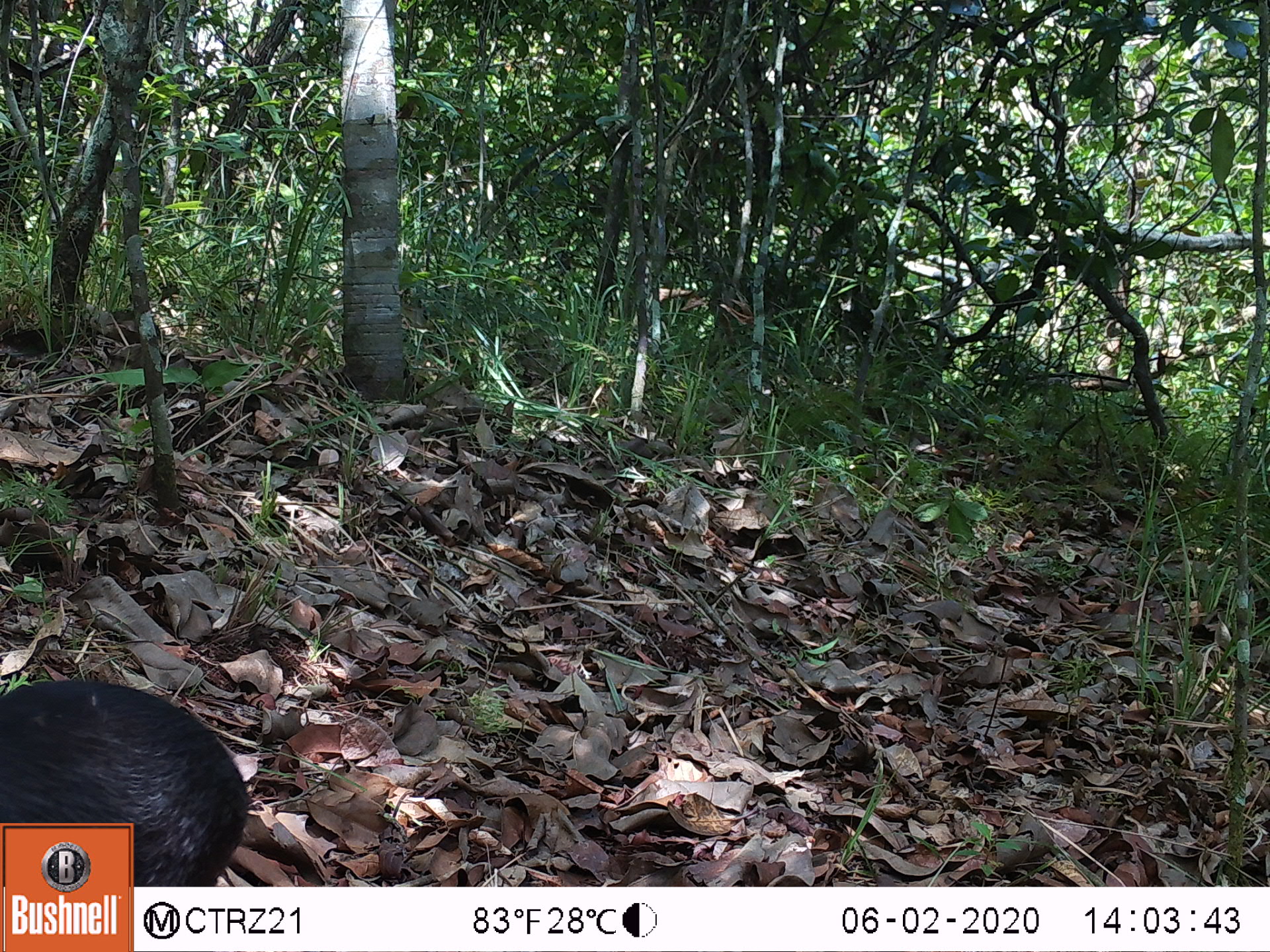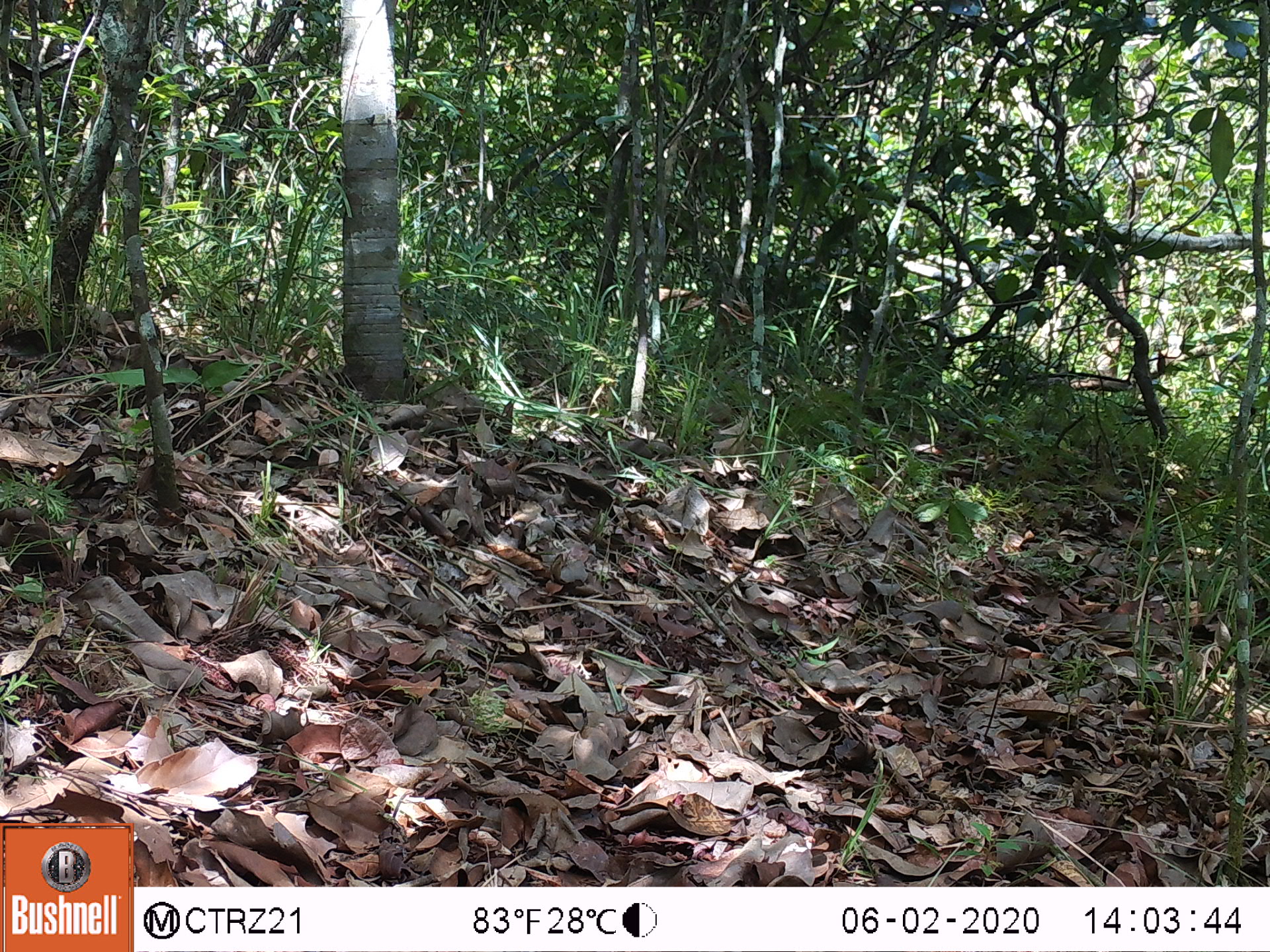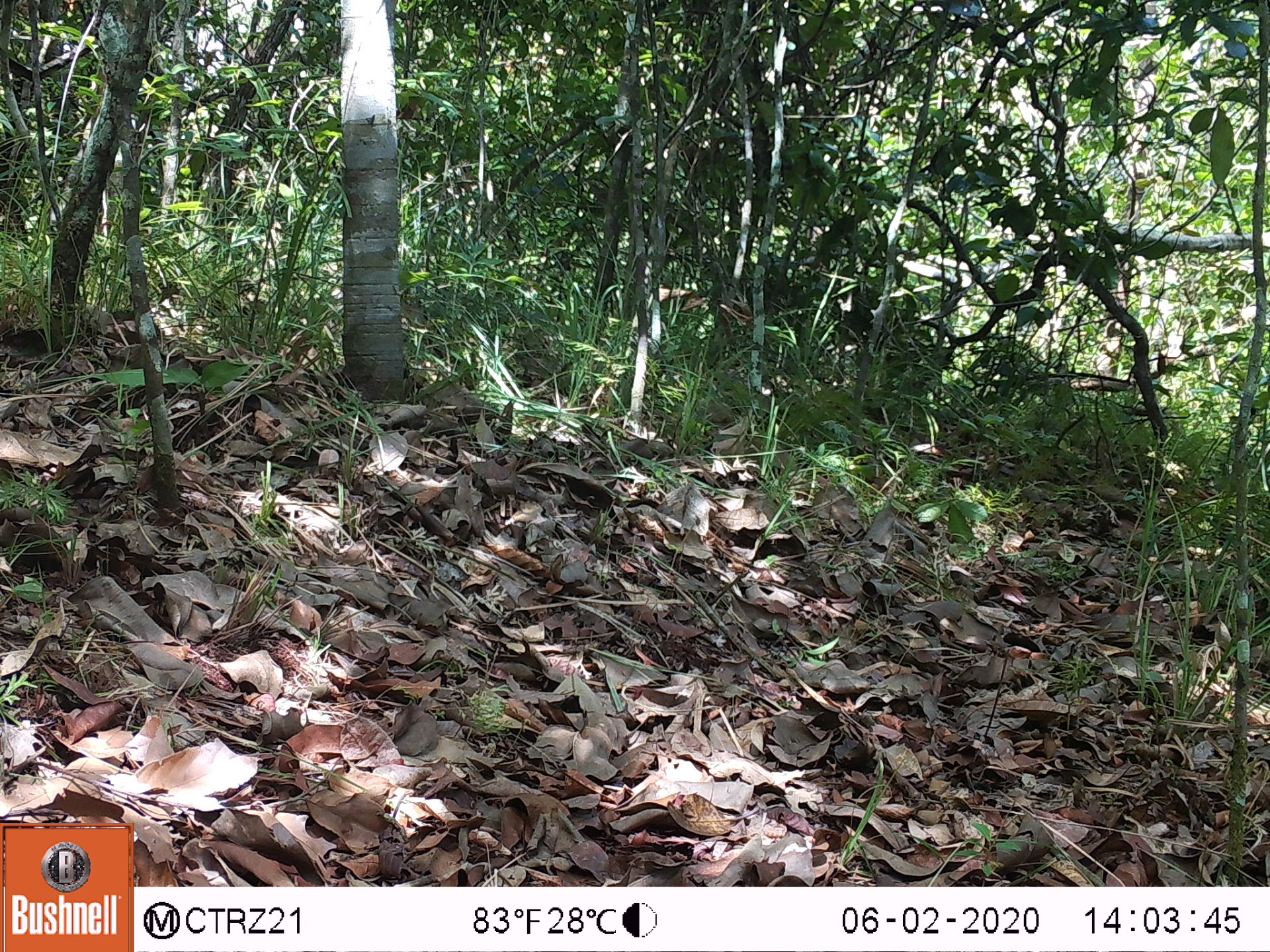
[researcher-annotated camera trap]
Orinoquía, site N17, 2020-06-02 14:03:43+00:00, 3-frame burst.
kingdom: Animalia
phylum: Chordata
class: Mammalia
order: Rodentia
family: Dasyproctidae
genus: Dasyprocta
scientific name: Dasyprocta fuliginosa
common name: black agouti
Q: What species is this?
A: Black agouti (Dasyprocta fuliginosa).